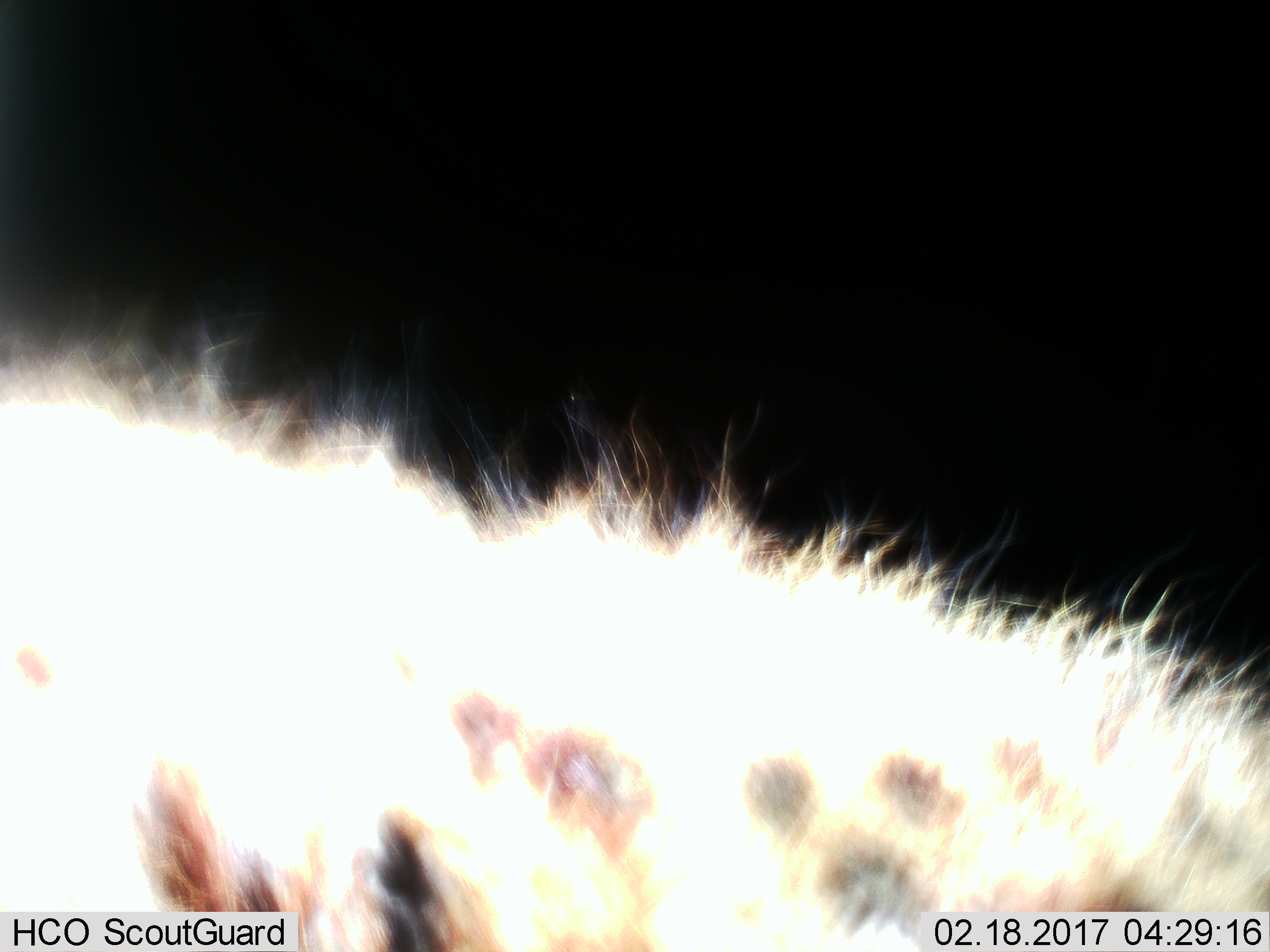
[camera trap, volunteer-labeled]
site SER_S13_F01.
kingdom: Animalia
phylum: Chordata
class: Mammalia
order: Carnivora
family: Hyaenidae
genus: Crocuta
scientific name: Crocuta crocuta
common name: spotted hyena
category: hyenaspotted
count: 1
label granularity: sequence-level